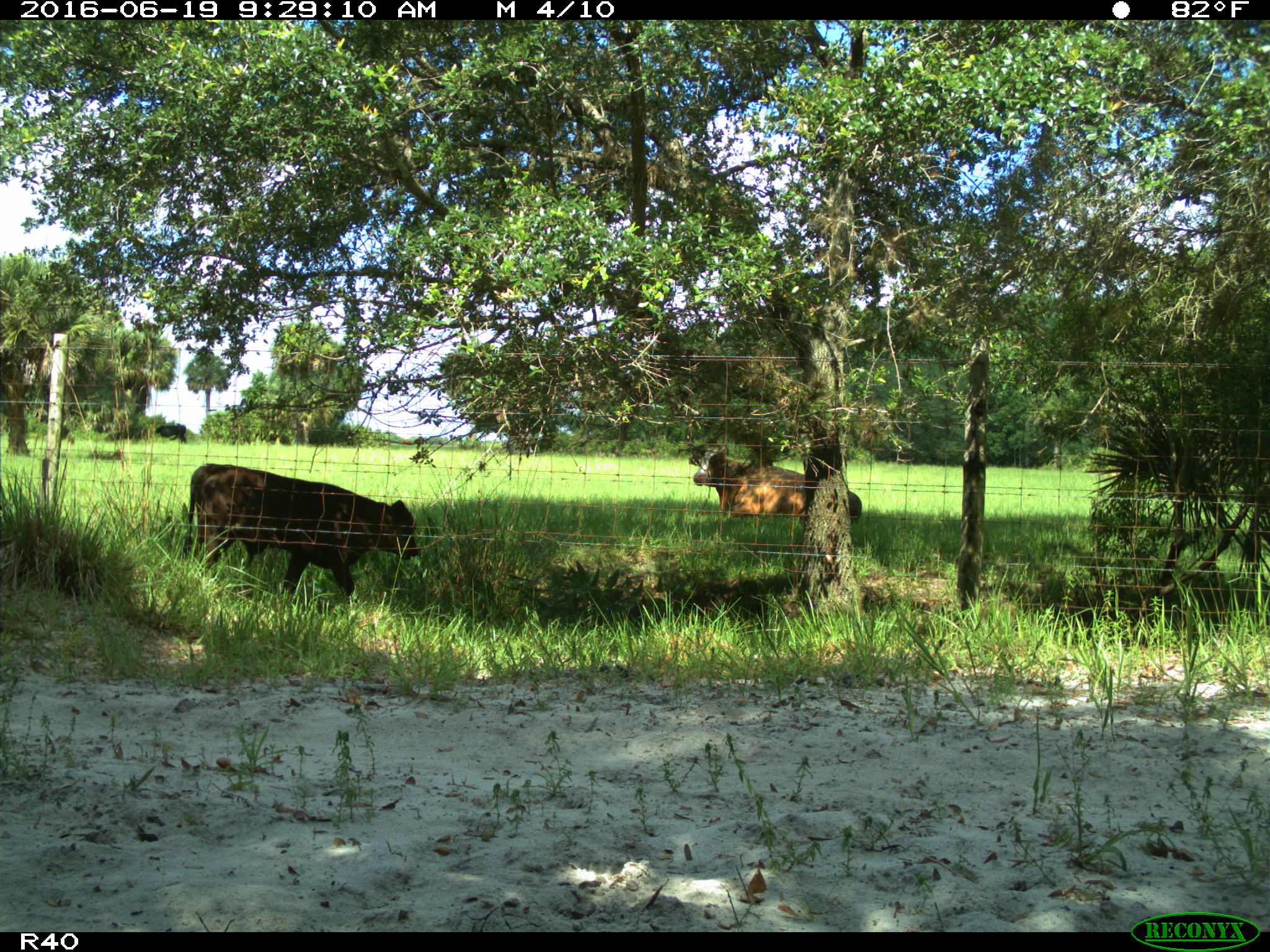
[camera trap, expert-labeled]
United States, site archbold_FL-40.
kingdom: Animalia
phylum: Chordata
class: Mammalia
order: Artiodactyla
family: Bovidae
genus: Bos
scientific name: Bos taurus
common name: domestic cow